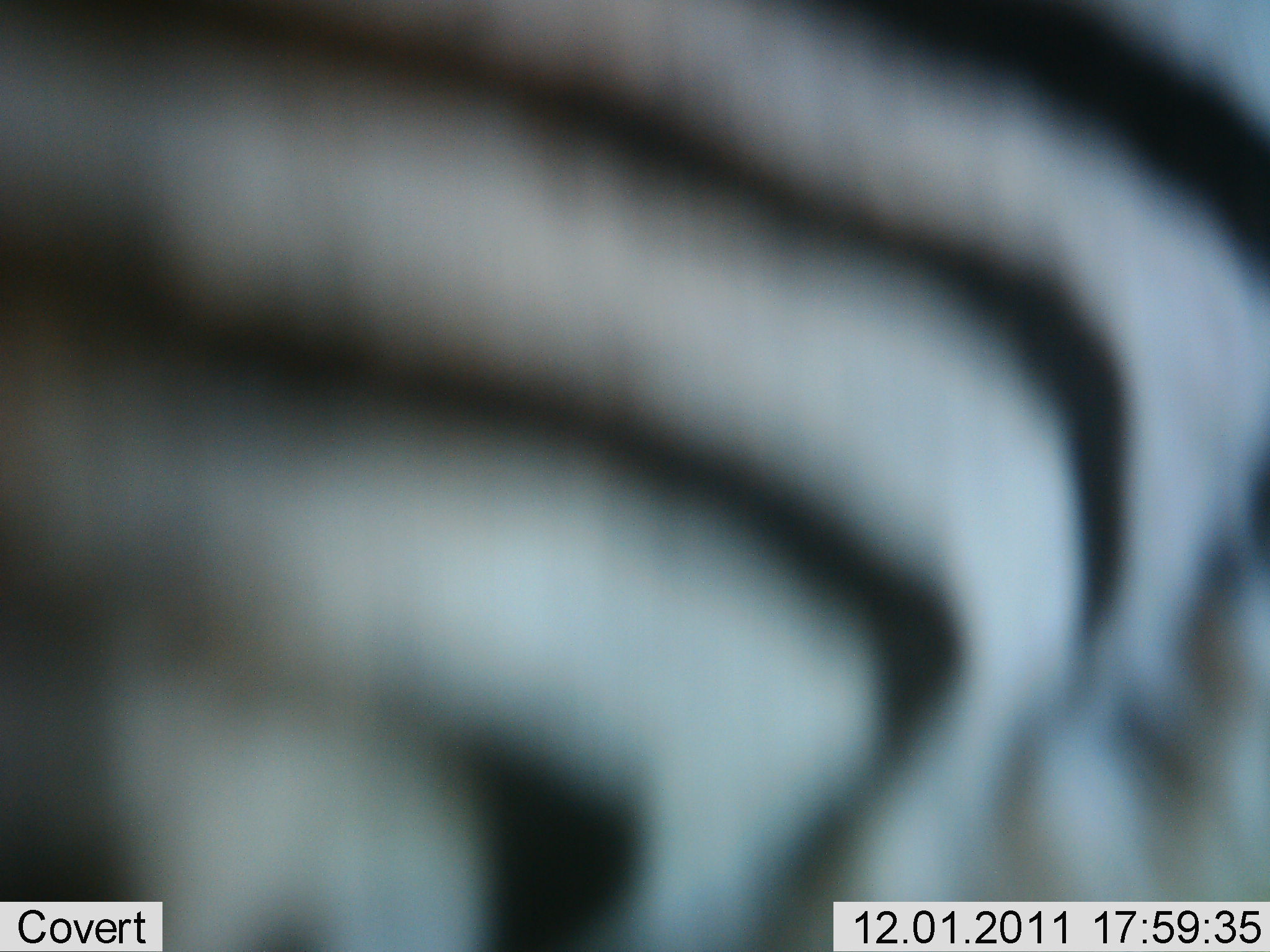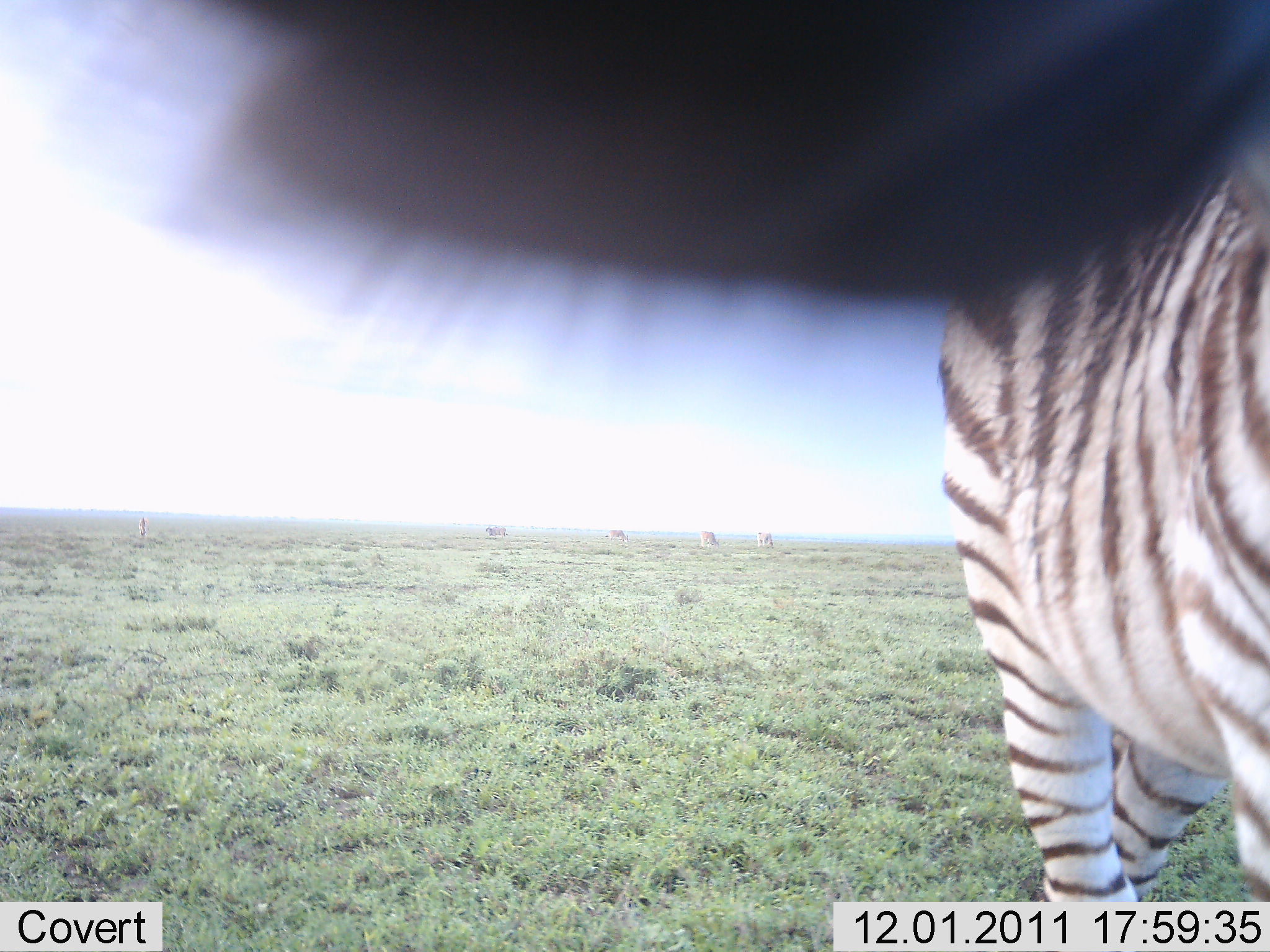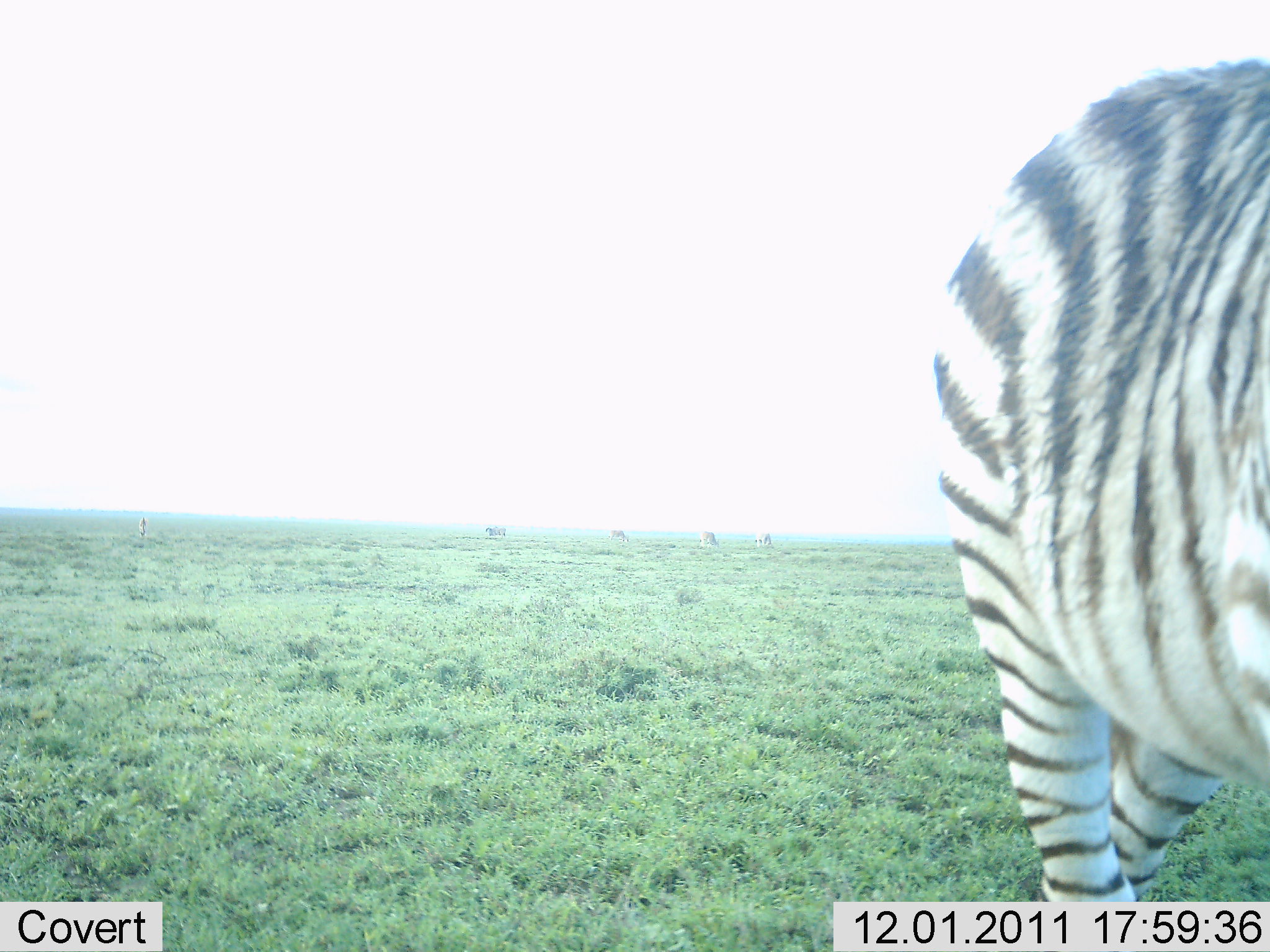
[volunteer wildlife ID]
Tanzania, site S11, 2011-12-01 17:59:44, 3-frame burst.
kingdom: Animalia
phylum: Chordata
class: Mammalia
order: Perissodactyla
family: Equidae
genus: Equus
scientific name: Equus quagga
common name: plains zebra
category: zebra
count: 1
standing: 73%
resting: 0%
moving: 36%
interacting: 9%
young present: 0%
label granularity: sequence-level